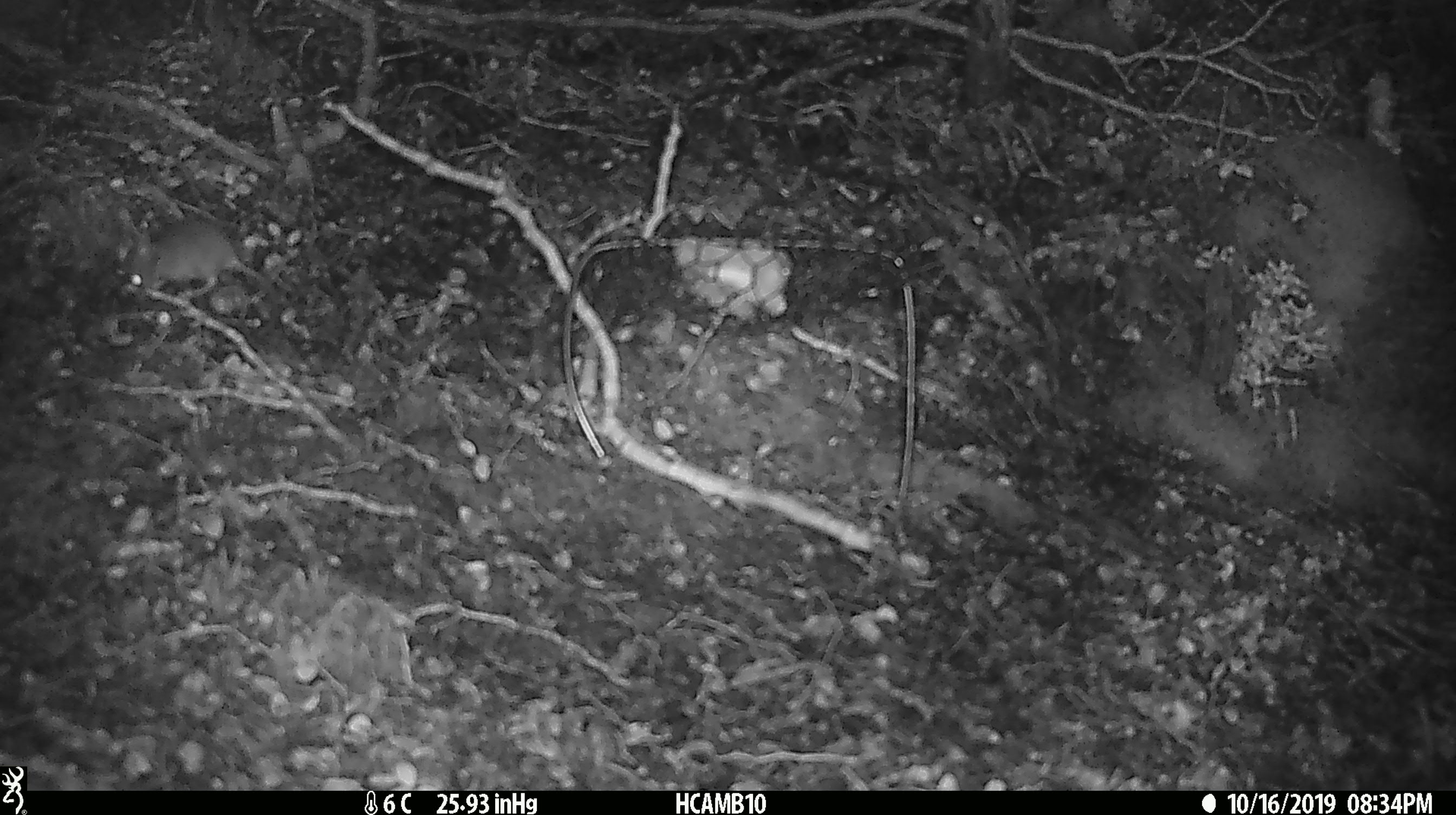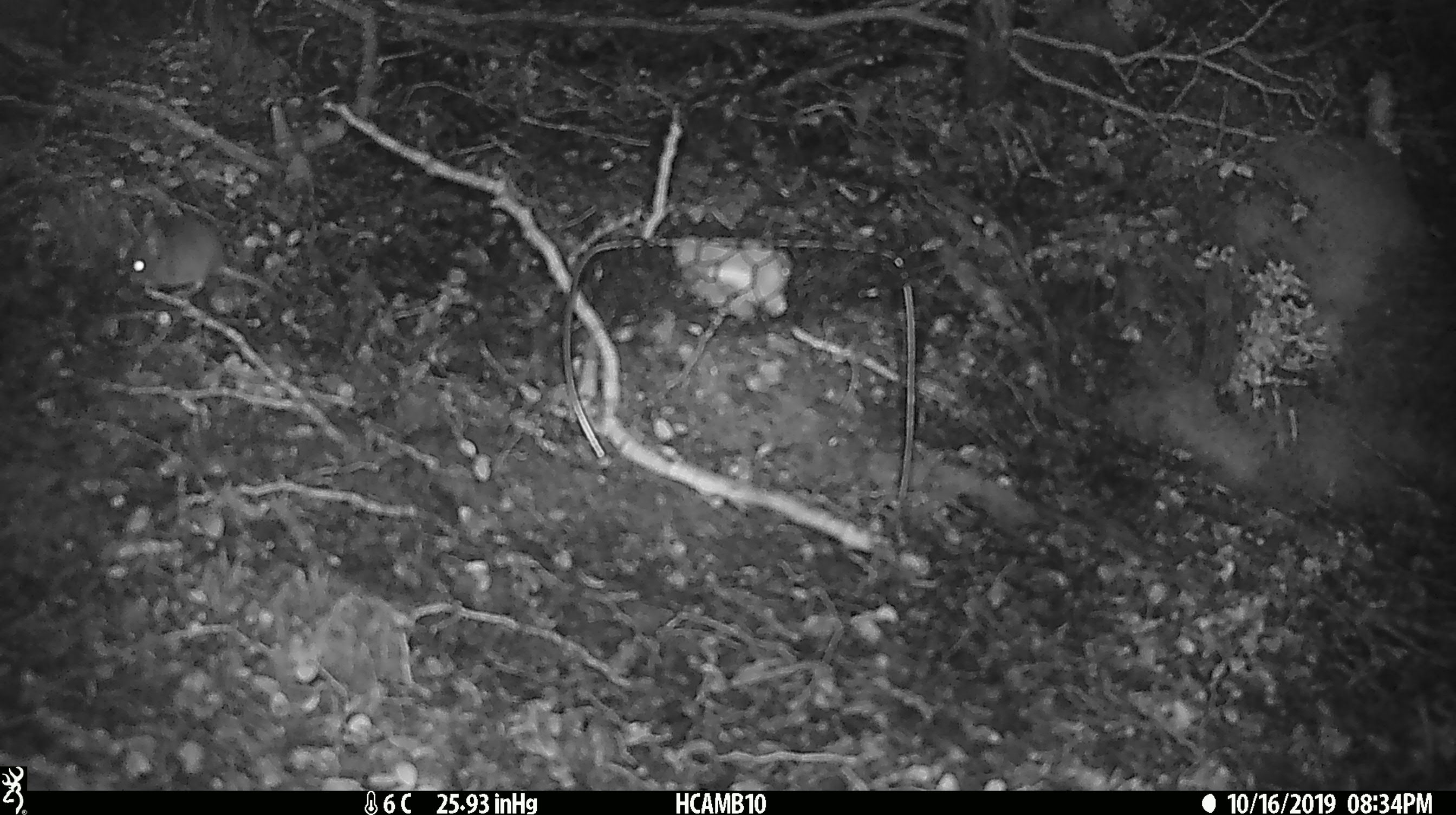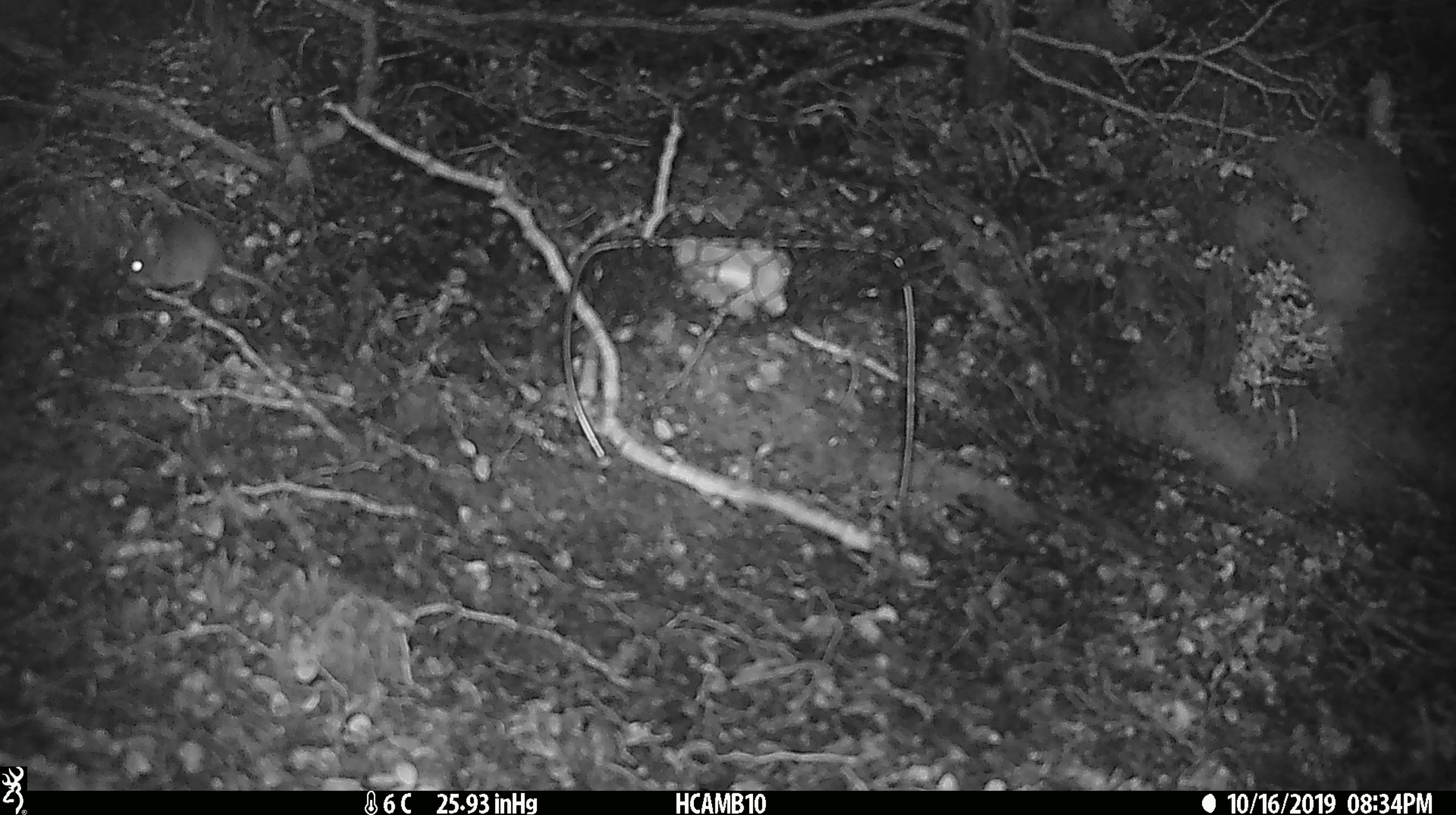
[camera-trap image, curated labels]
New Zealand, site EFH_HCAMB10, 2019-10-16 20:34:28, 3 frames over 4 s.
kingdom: Animalia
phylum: Chordata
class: Mammalia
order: Rodentia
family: Muridae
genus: Mus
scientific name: Mus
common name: mouse